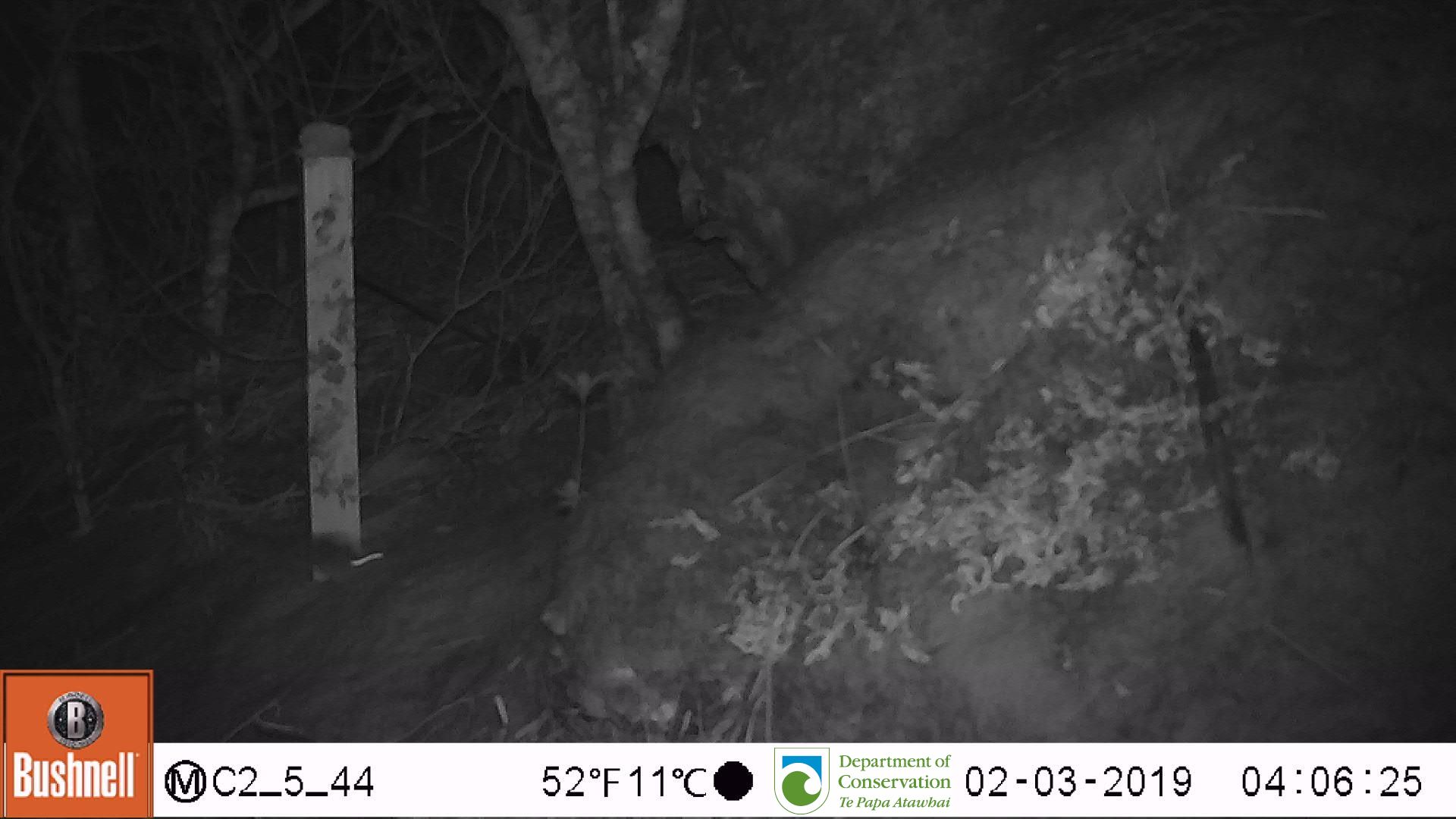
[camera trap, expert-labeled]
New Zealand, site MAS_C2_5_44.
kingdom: Animalia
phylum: Chordata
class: Mammalia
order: Rodentia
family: Muridae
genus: Mus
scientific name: Mus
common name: mouse